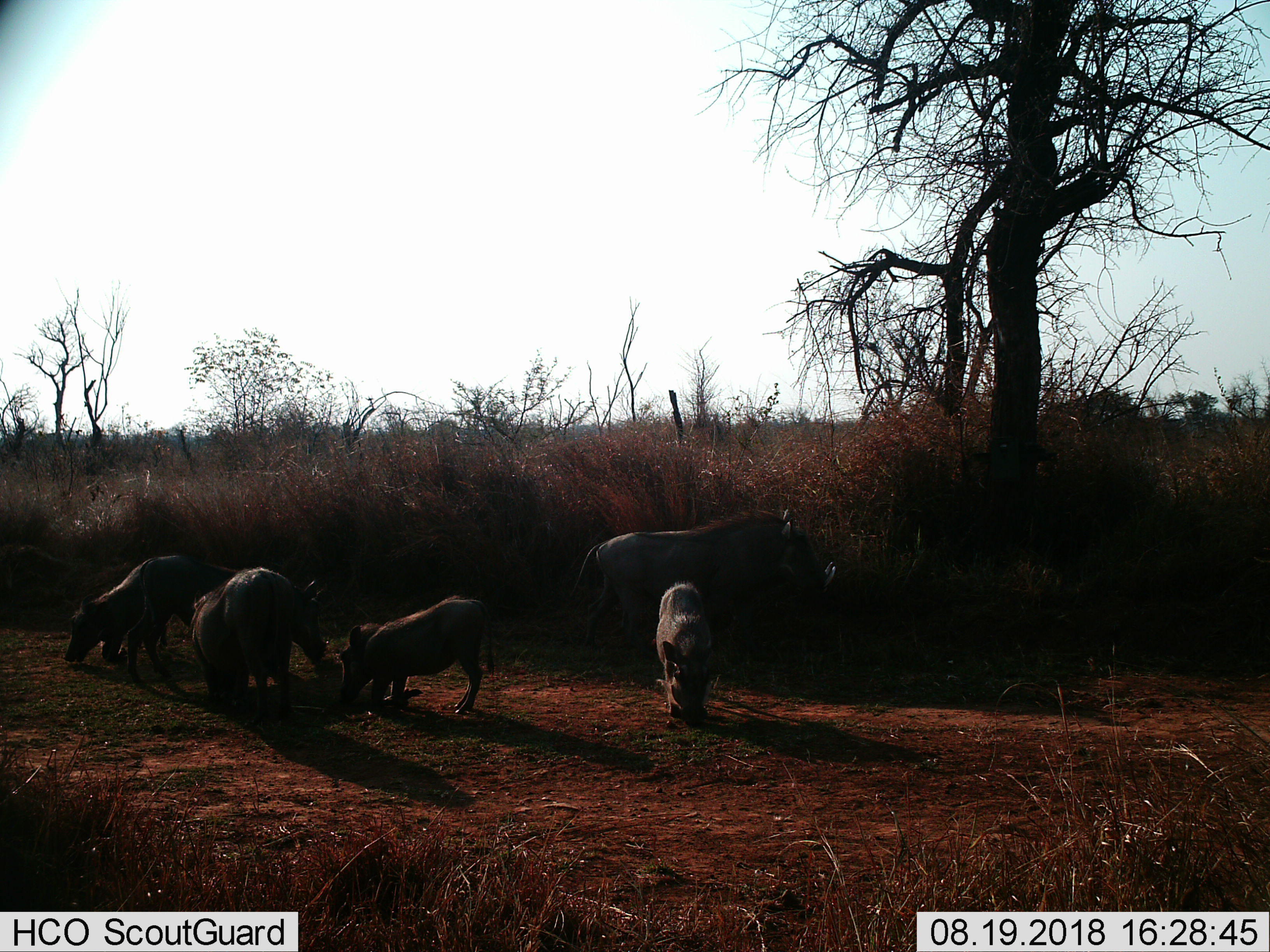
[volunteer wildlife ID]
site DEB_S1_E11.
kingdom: Animalia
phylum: Chordata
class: Mammalia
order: Artiodactyla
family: Suidae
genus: Phacochoerus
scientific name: Phacochoerus africanus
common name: warthog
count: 6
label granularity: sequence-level